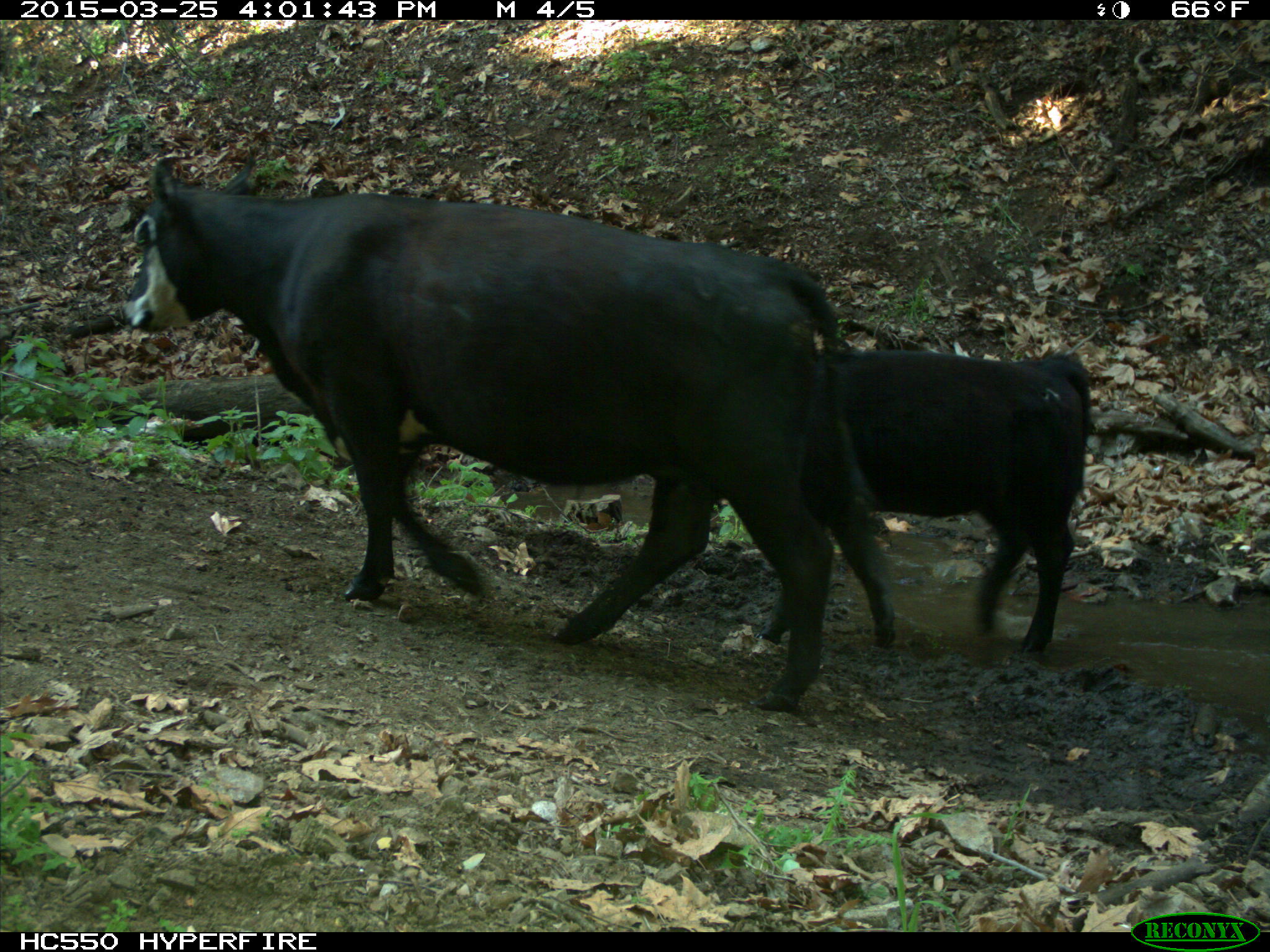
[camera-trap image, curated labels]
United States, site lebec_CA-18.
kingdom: Animalia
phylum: Chordata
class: Mammalia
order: Artiodactyla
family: Bovidae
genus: Bos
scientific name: Bos taurus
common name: domestic cow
Bos taurus (domestic cow).